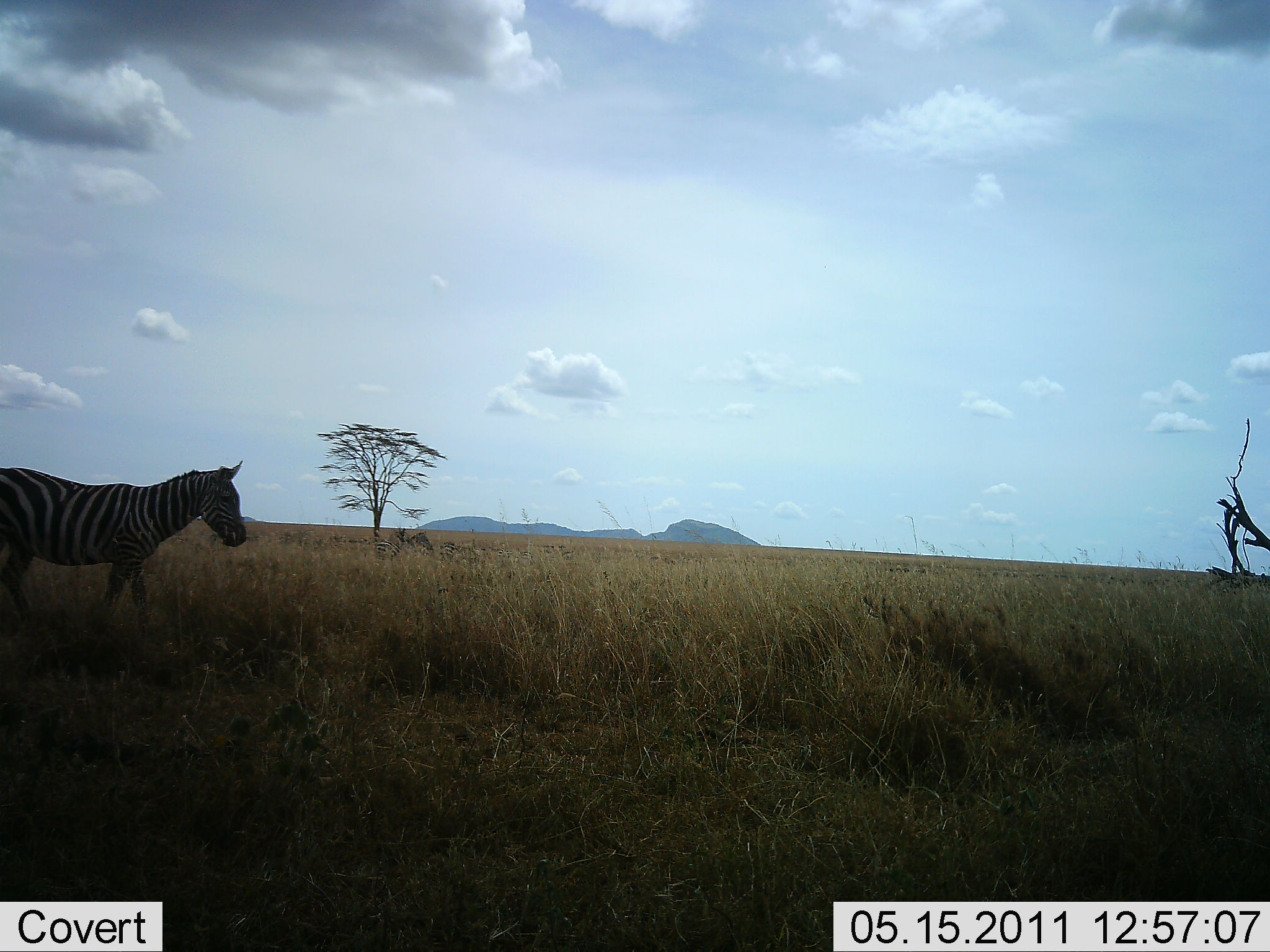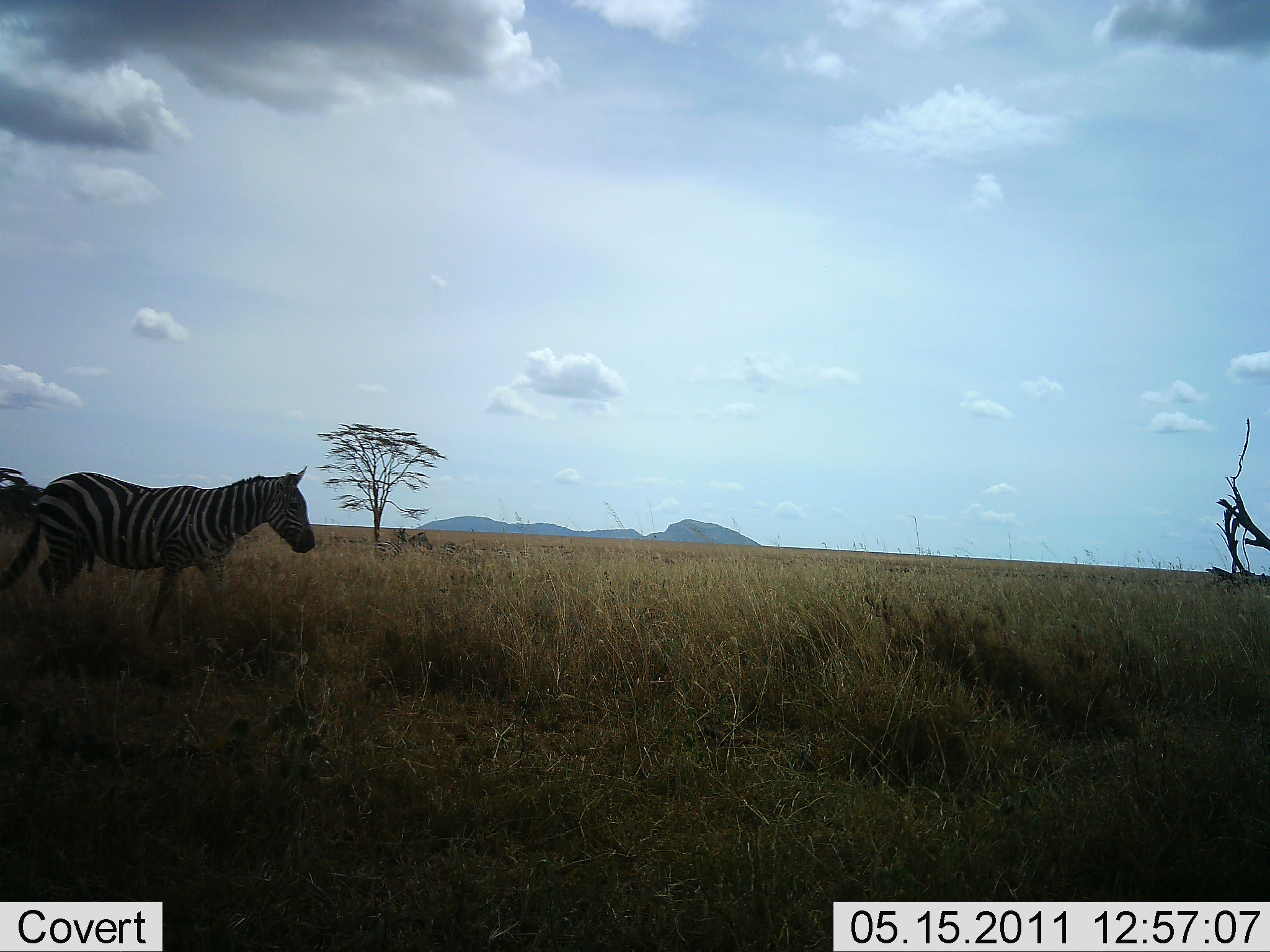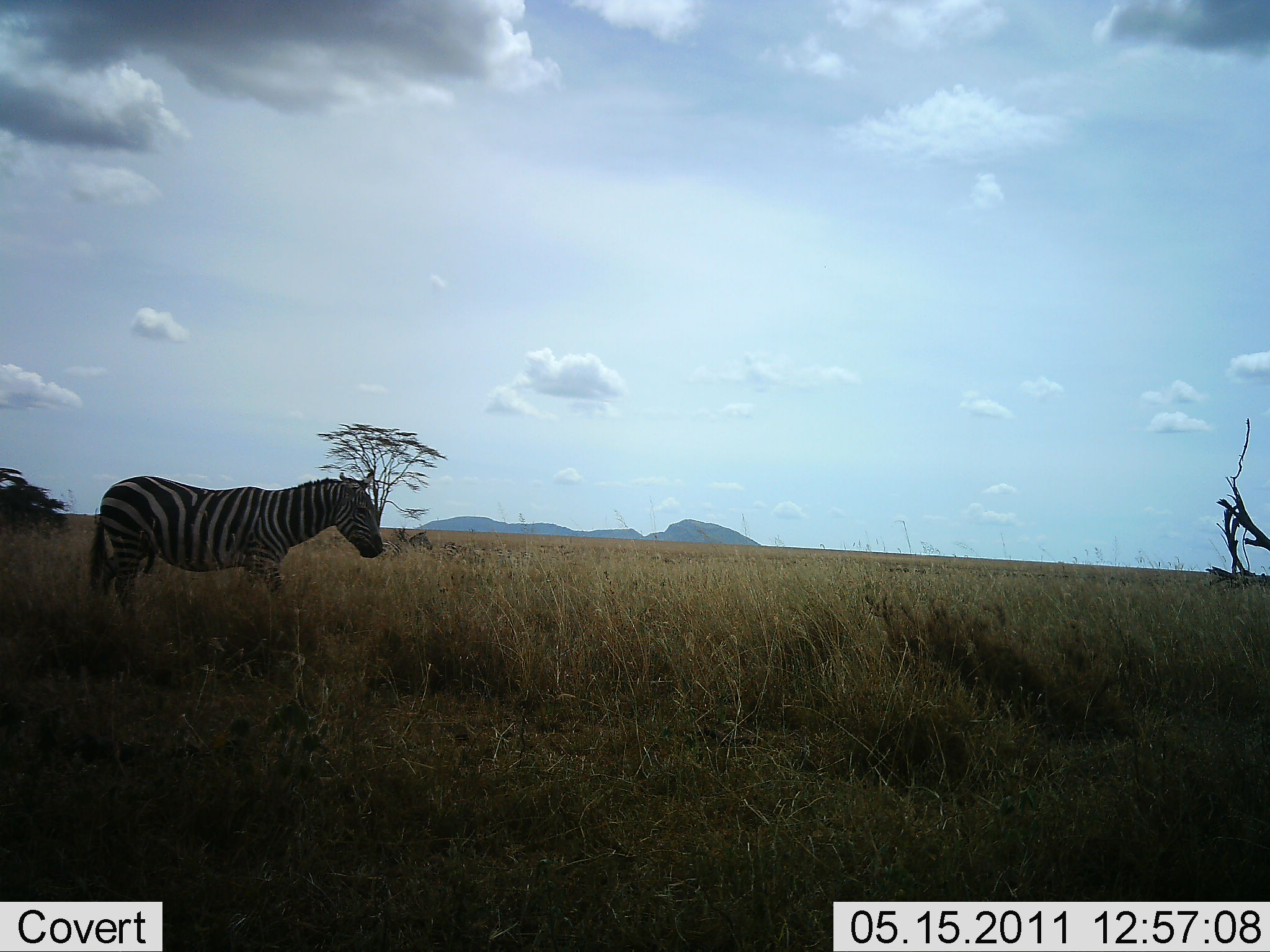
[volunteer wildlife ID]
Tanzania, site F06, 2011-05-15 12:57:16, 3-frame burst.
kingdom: Animalia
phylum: Chordata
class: Mammalia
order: Perissodactyla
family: Equidae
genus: Equus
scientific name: Equus quagga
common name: plains zebra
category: zebra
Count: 1.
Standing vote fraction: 7%.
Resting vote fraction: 0%.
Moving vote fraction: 93%.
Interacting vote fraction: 0%.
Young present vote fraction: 0%.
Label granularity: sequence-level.